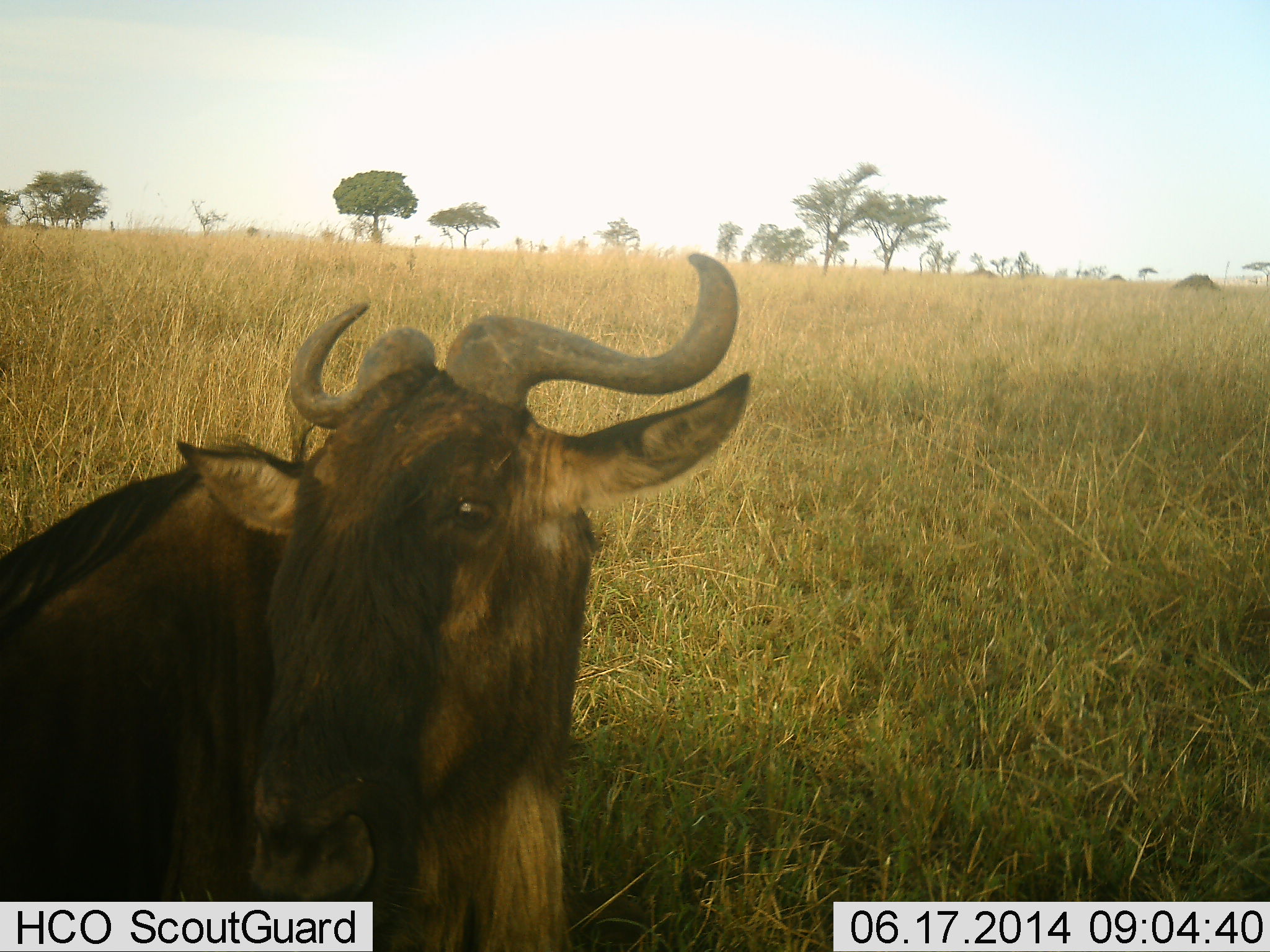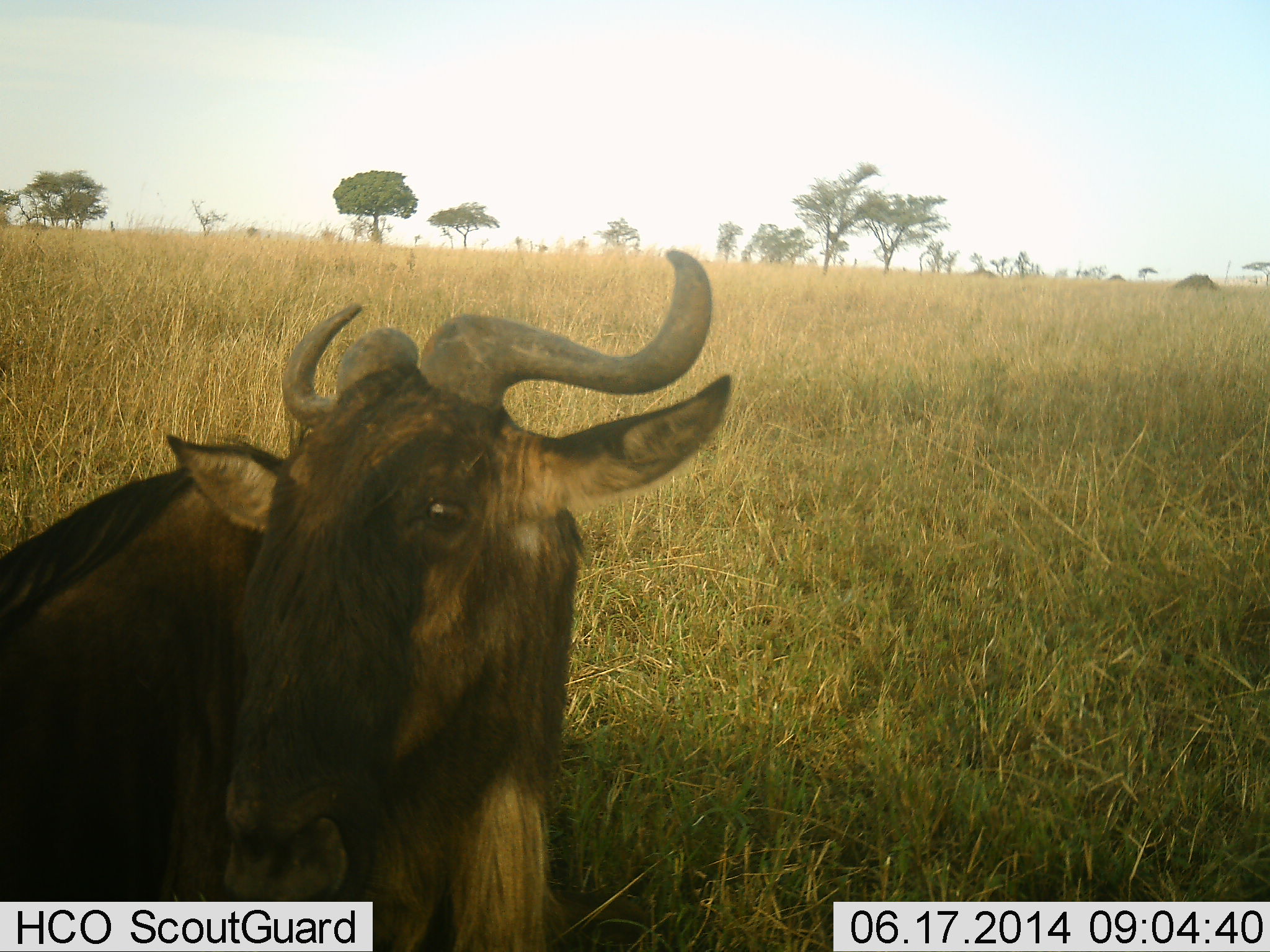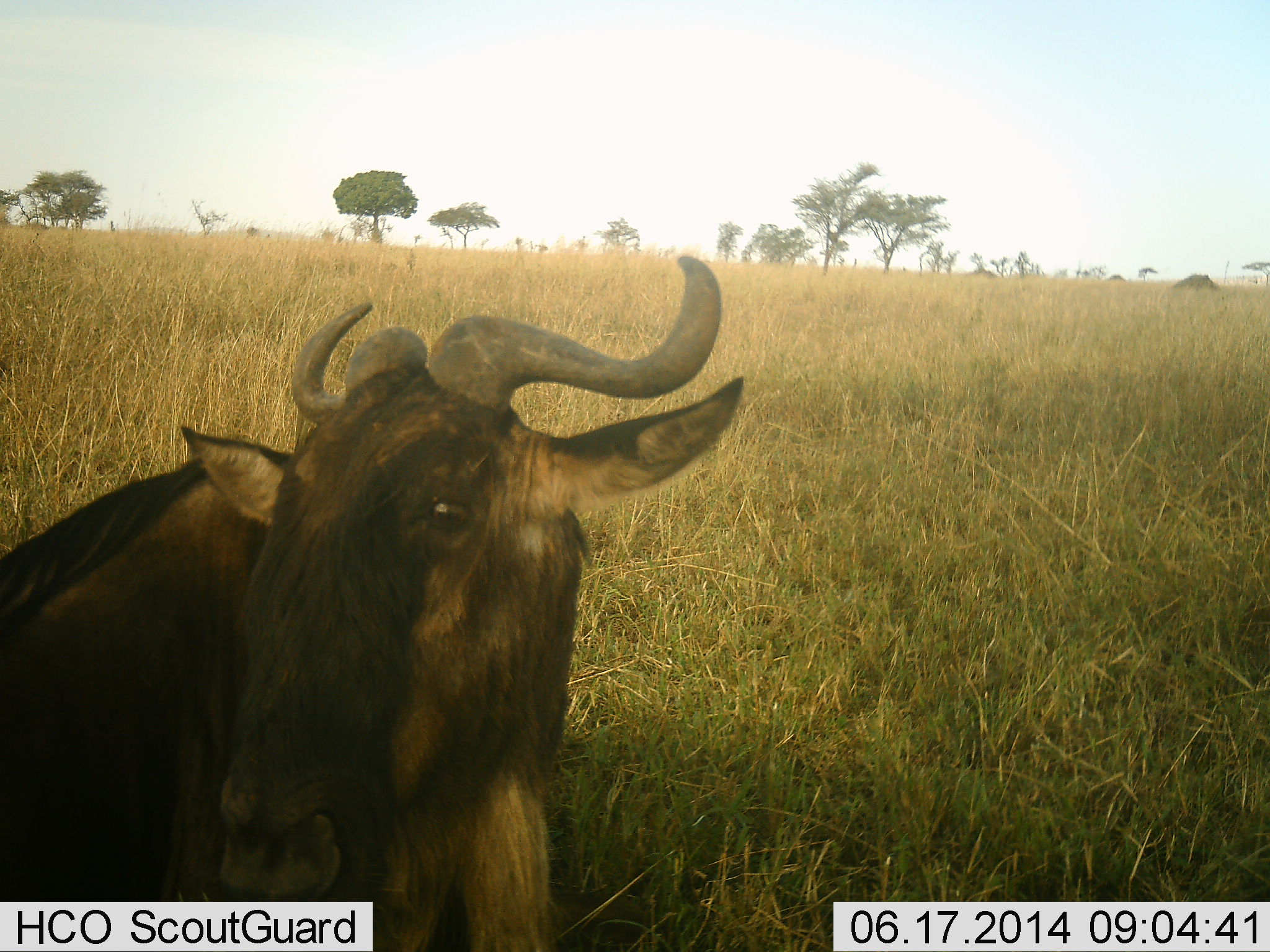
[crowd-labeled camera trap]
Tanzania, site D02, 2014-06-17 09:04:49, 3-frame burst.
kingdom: Animalia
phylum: Chordata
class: Mammalia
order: Artiodactyla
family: Bovidae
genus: Connochaetes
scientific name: Connochaetes taurinus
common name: blue wildebeest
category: wildebeest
Wildebeest (blue wildebeest) (Connochaetes taurinus), count 1. Behavior (volunteer vote fractions): standing 10%, resting 90%, moving 0%, interacting 0%. Young present (vote fraction): 0%. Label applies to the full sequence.